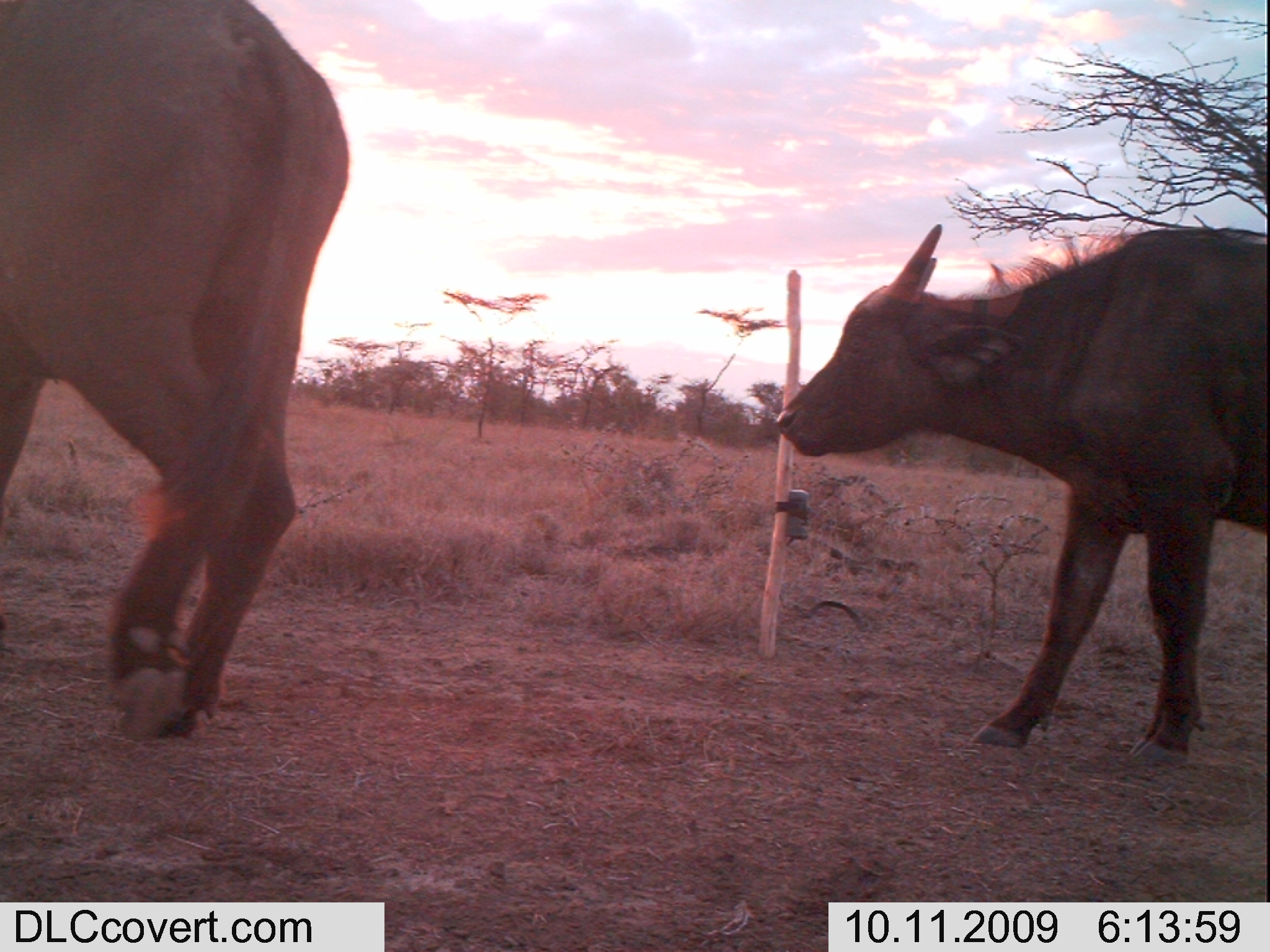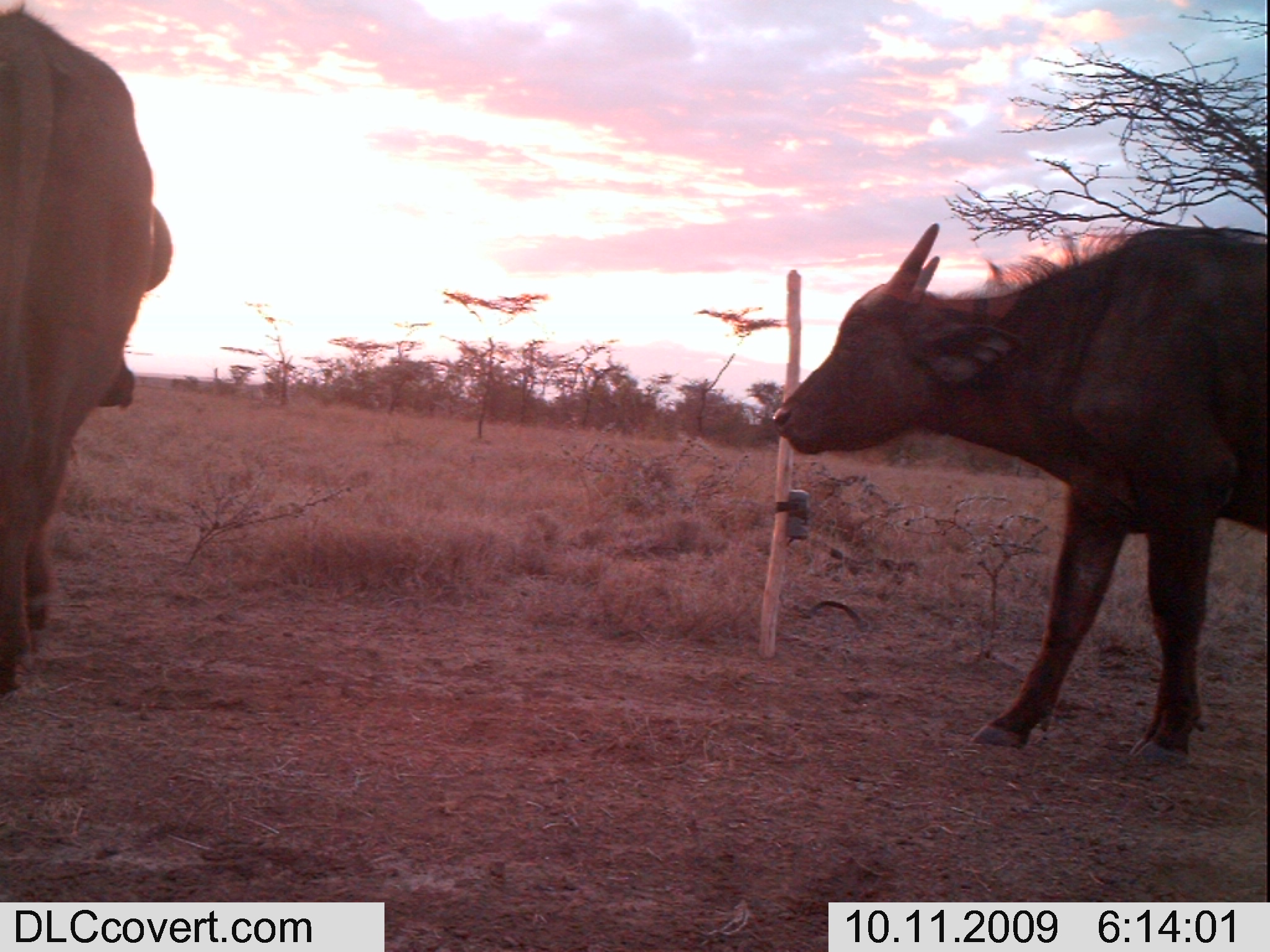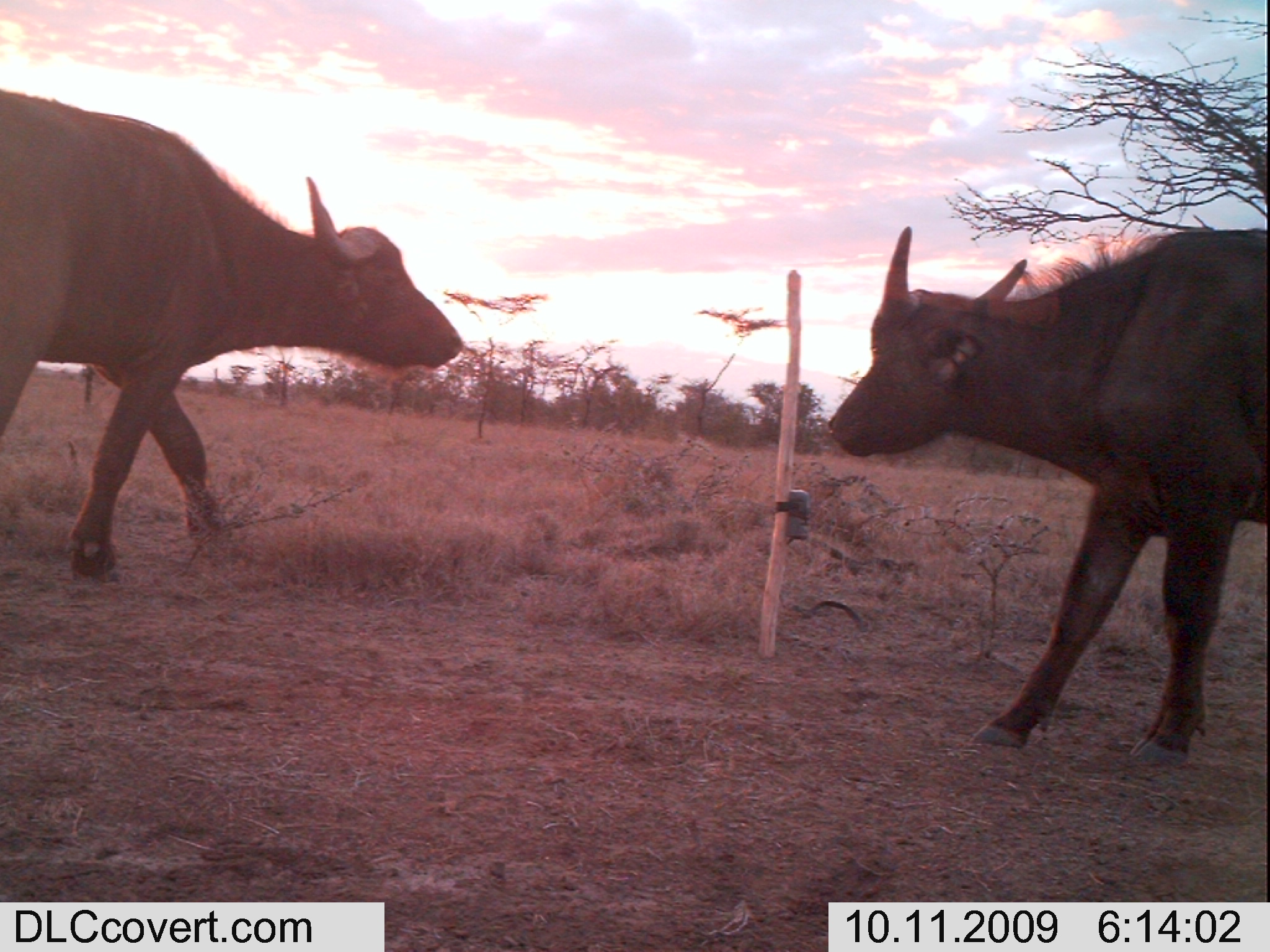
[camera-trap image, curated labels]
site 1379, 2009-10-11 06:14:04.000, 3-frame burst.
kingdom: Animalia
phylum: Chordata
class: Mammalia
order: Artiodactyla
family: Bovidae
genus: Syncerus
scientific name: Syncerus caffer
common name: african buffalo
Syncerus caffer (african buffalo), count 2.